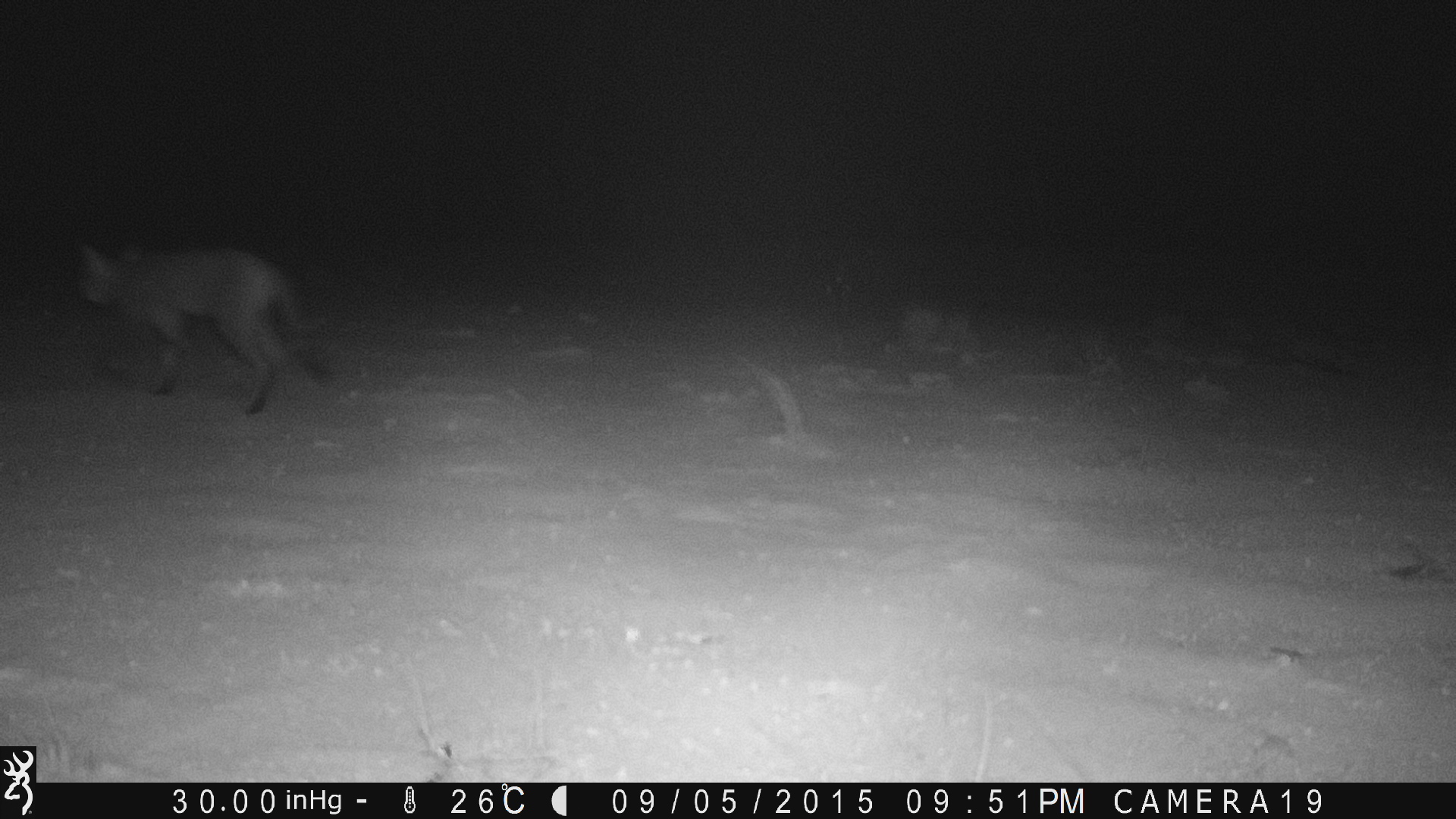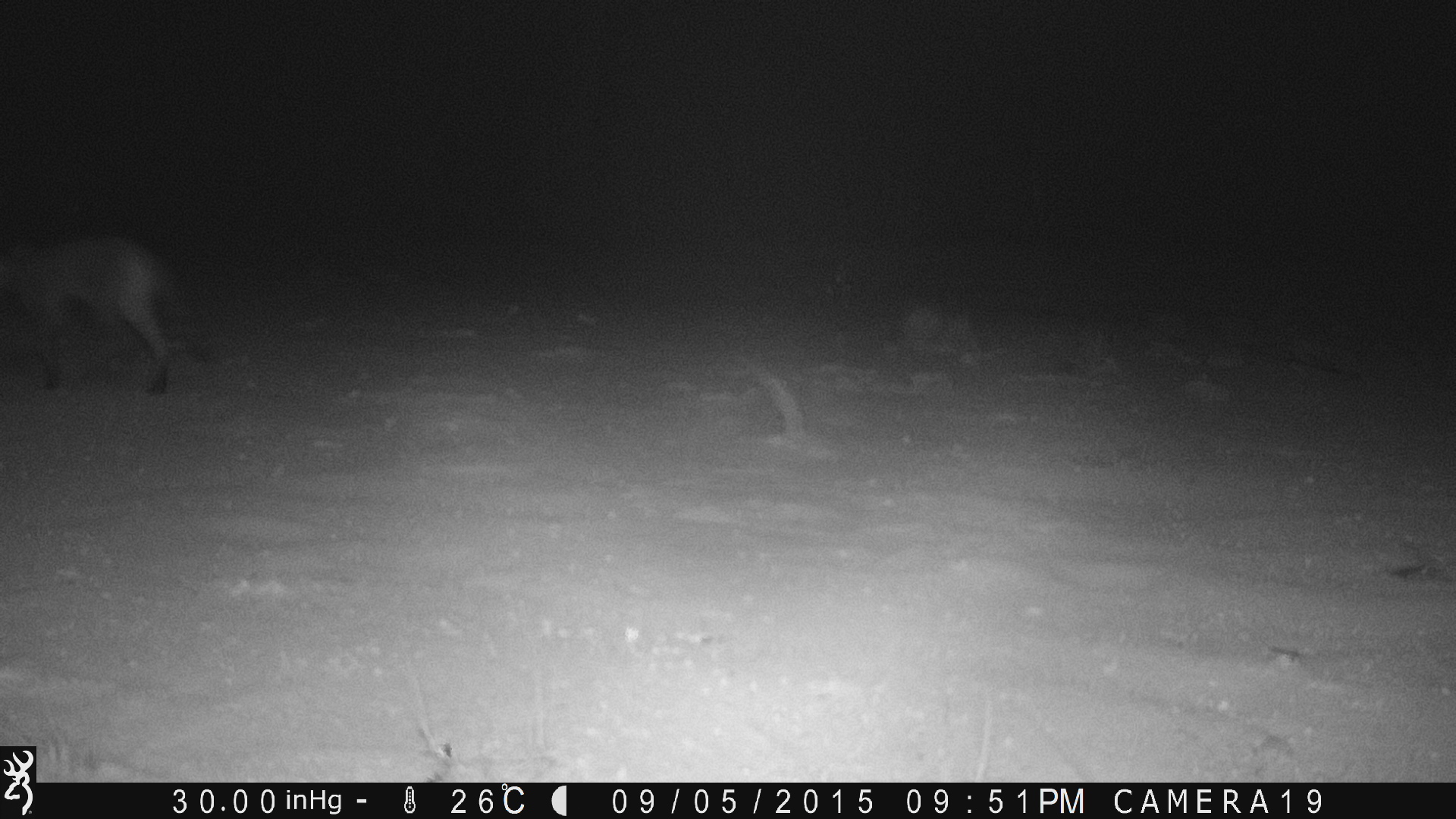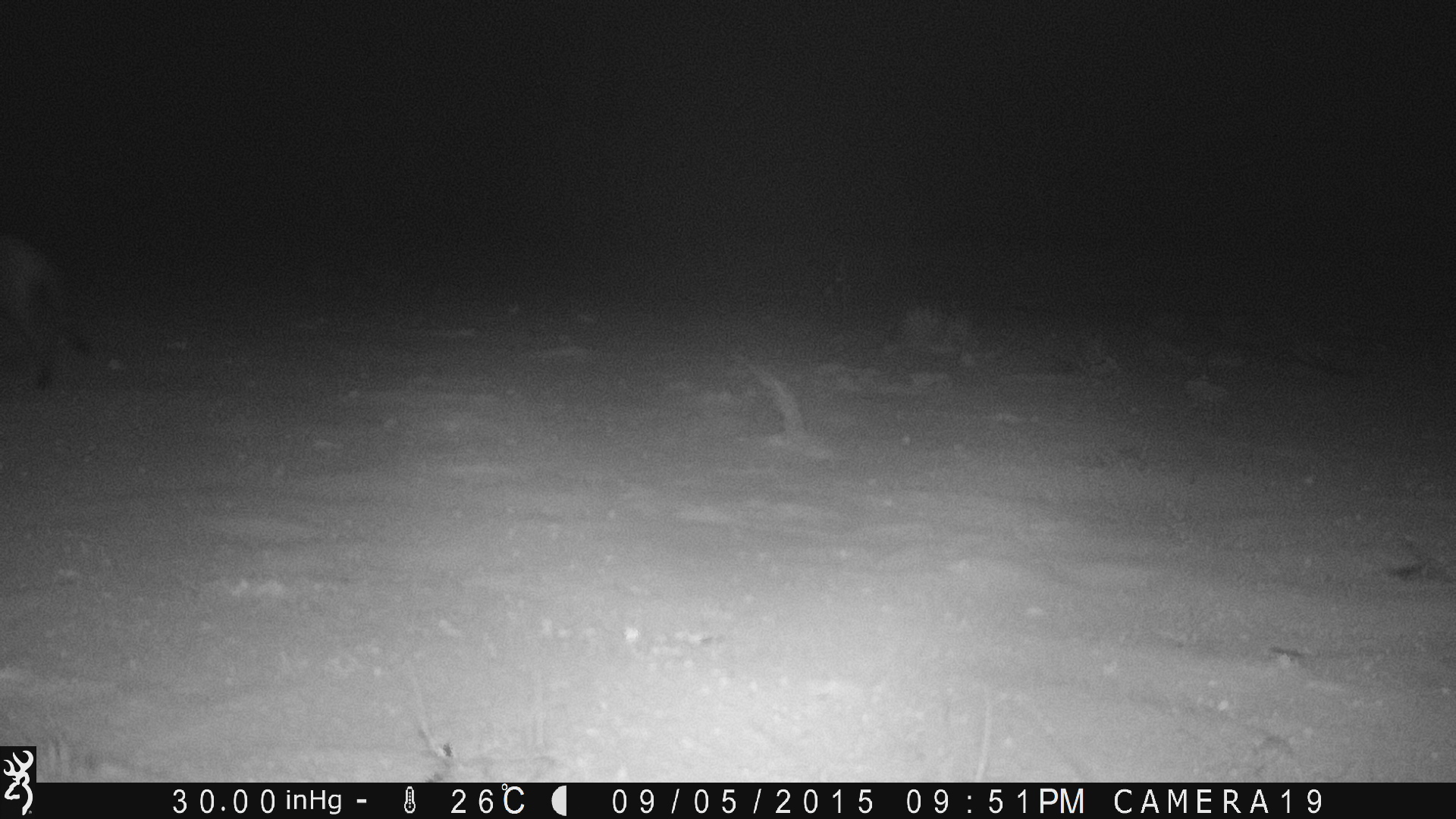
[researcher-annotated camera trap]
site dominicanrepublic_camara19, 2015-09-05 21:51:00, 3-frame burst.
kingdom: Animalia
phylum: Chordata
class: Mammalia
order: Carnivora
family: Felidae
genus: Felis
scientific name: Felis catus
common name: cat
Cat (Felis catus).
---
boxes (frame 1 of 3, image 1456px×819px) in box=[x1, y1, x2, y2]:
cat: box=[77, 228, 339, 422]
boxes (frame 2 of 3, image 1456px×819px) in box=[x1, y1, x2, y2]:
cat: box=[0, 231, 206, 397]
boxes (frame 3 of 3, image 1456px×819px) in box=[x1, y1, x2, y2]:
cat: box=[0, 219, 88, 403]